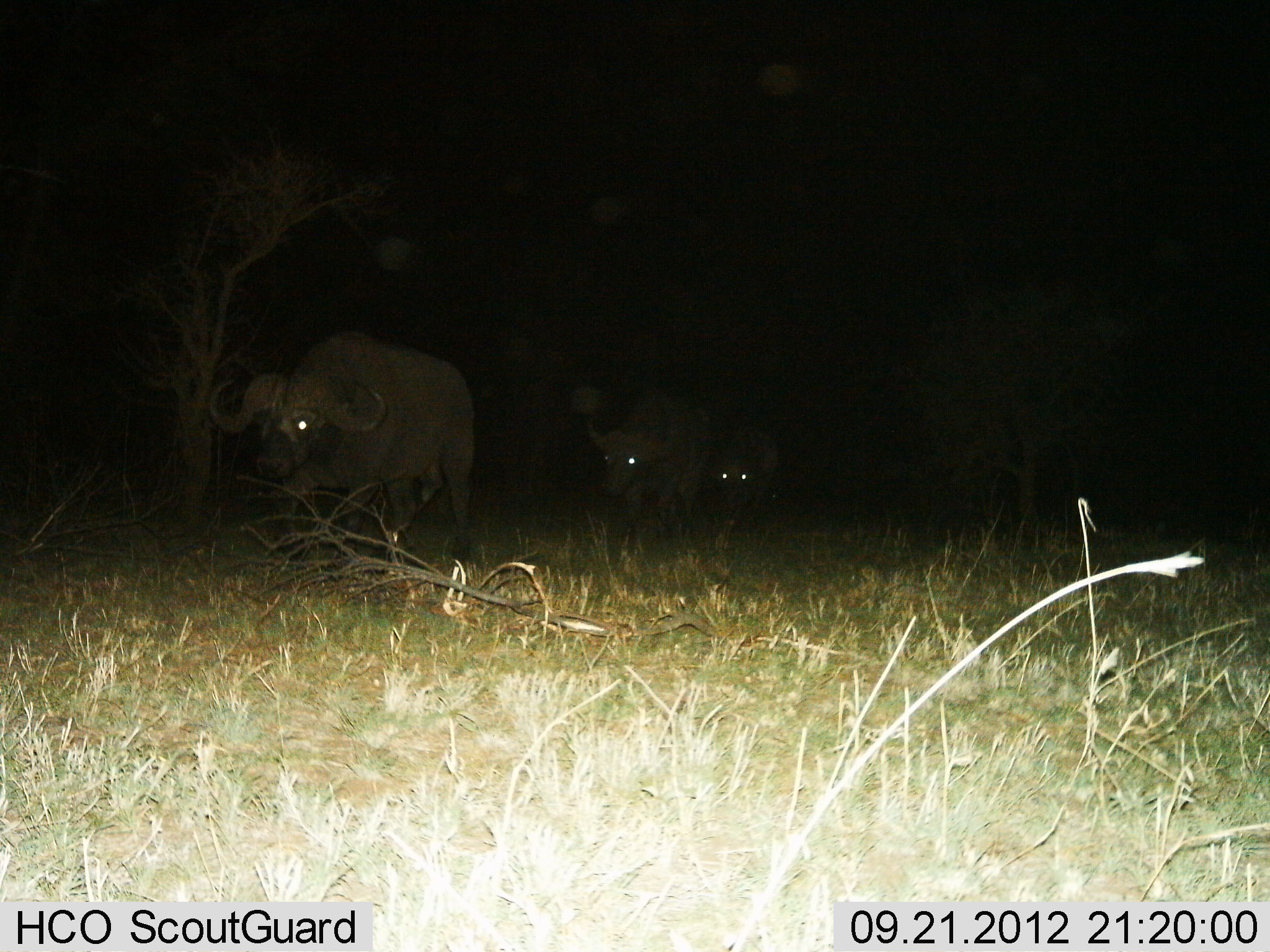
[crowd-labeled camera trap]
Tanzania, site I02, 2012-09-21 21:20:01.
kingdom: Animalia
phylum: Chordata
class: Mammalia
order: Artiodactyla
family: Bovidae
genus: Syncerus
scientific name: Syncerus caffer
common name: cape buffalo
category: buffalo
Buffalo (cape buffalo) (Syncerus caffer), count 3. Behavior (volunteer vote fractions): standing 0%, resting 0%, moving 100%, interacting 0%. Young present (vote fraction): 0%. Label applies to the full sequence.